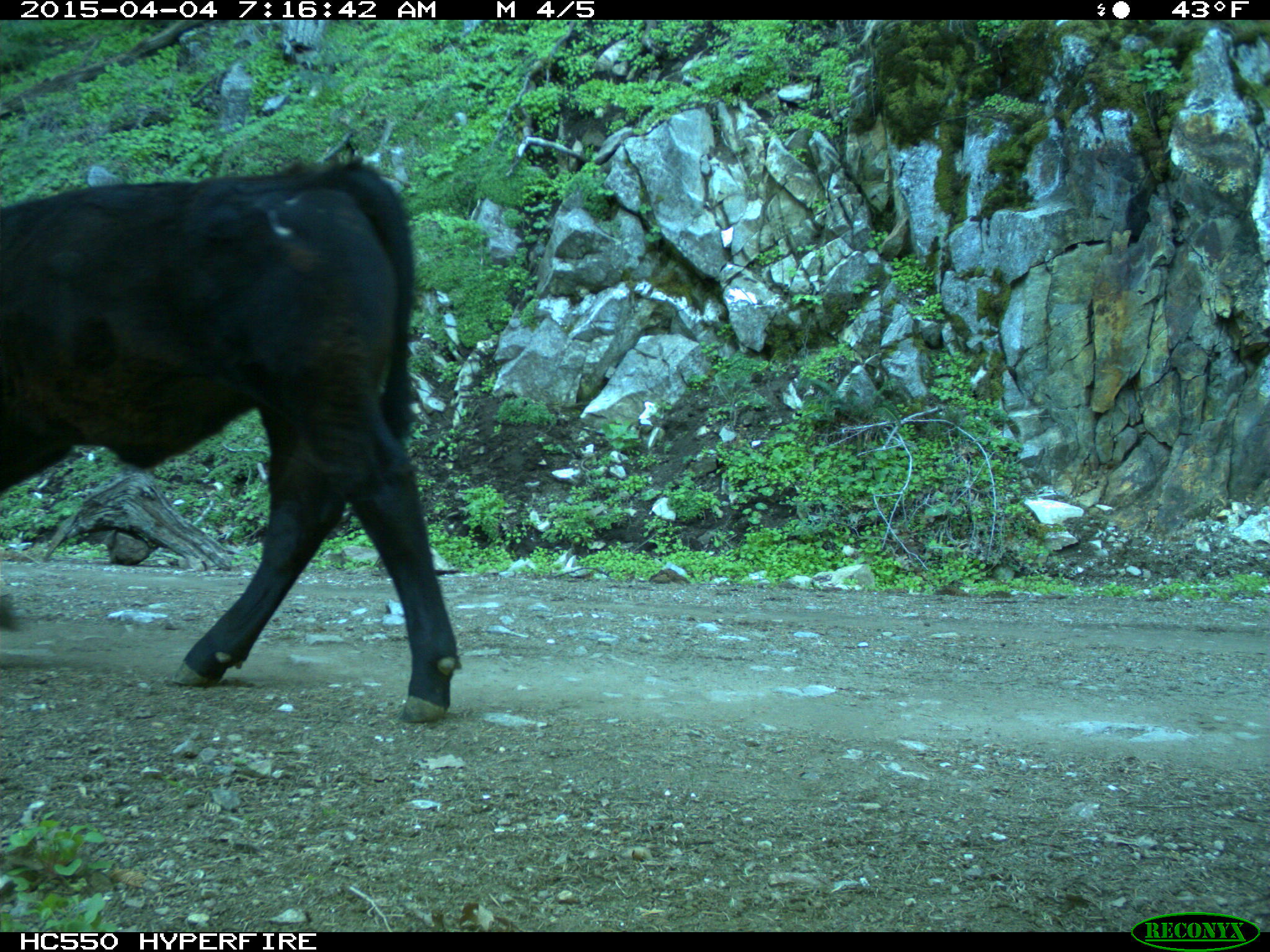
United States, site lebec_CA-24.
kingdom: Animalia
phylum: Chordata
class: Mammalia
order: Artiodactyla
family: Bovidae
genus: Bos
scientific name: Bos taurus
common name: domestic cow